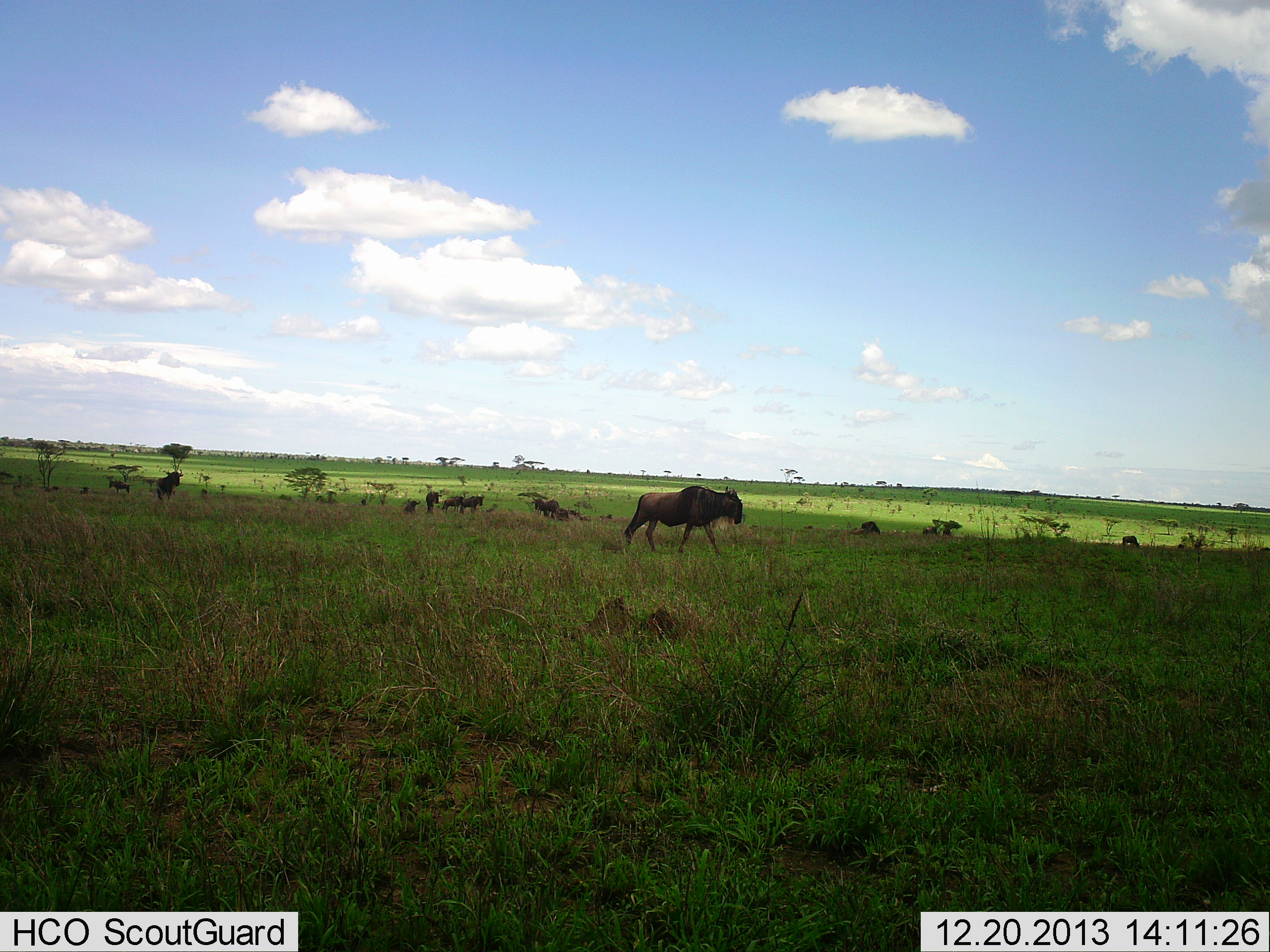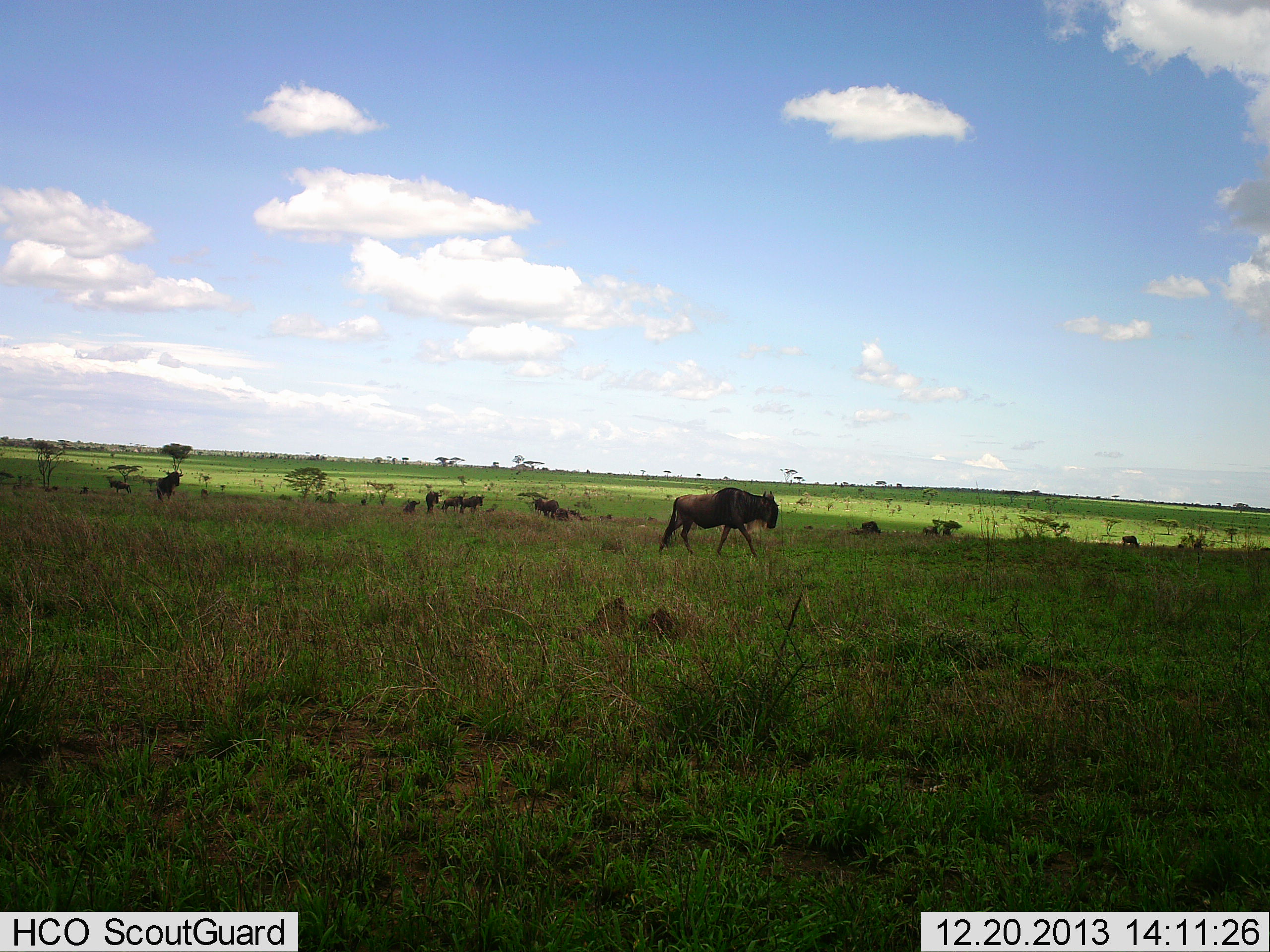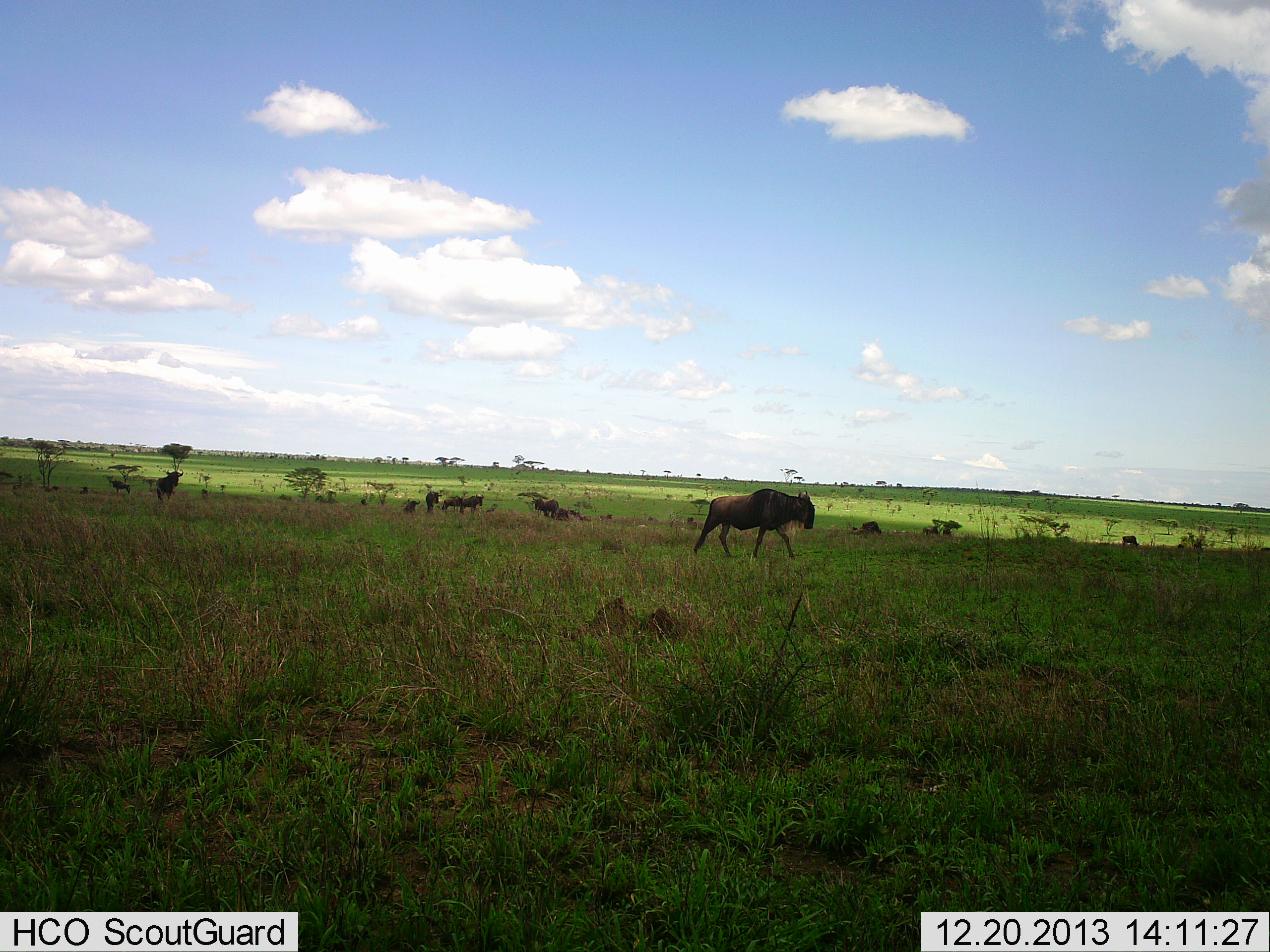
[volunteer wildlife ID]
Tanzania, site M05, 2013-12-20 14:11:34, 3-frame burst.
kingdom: Animalia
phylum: Chordata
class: Mammalia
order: Artiodactyla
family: Bovidae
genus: Connochaetes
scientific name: Connochaetes taurinus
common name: blue wildebeest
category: wildebeest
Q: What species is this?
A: Wildebeest (blue wildebeest) (Connochaetes taurinus).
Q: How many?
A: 10.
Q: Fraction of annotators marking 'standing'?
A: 70%.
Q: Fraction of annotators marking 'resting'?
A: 50%.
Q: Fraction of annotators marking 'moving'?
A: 90%.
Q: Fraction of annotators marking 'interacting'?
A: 0%.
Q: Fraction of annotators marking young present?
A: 0%.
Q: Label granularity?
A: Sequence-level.